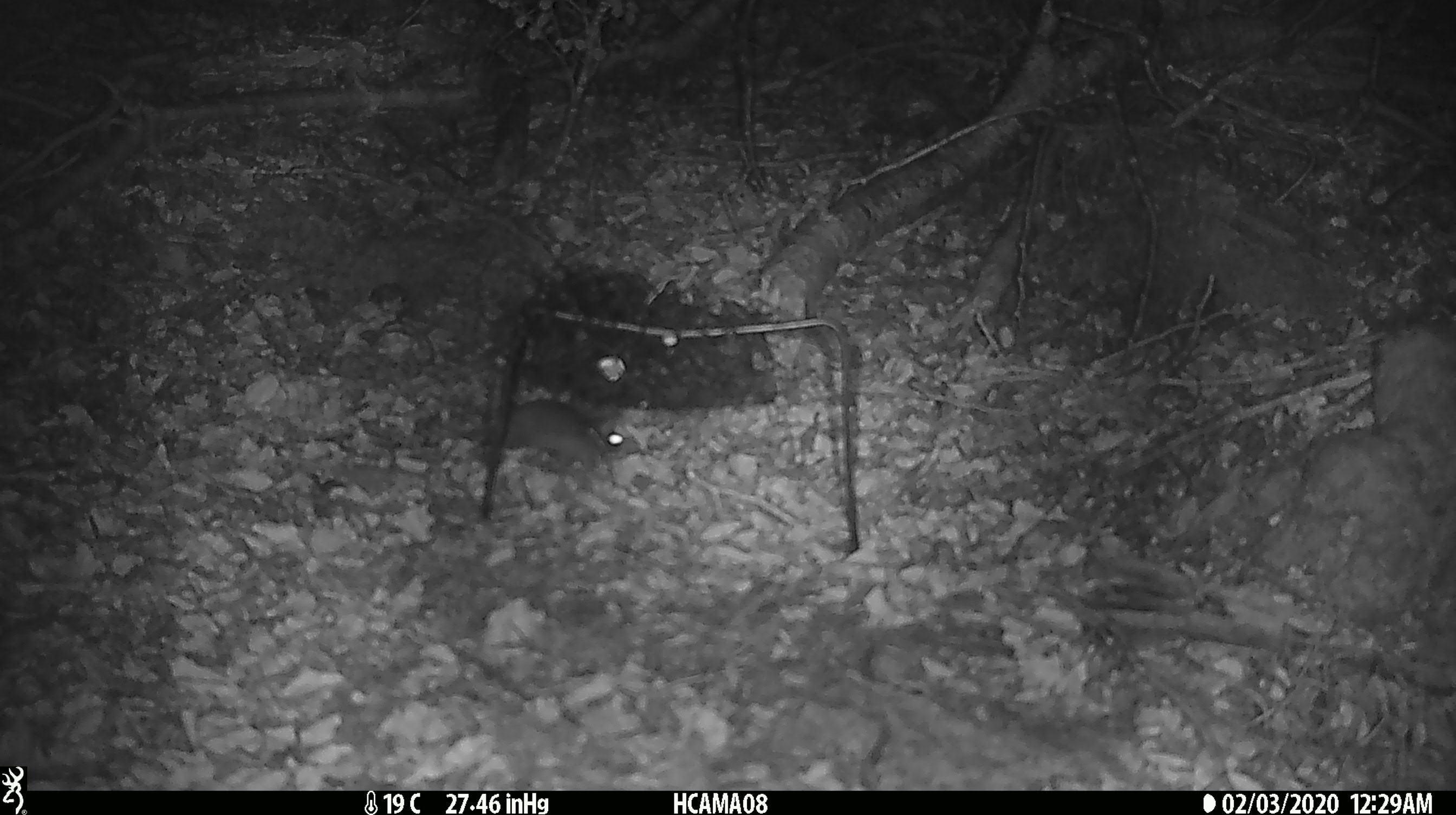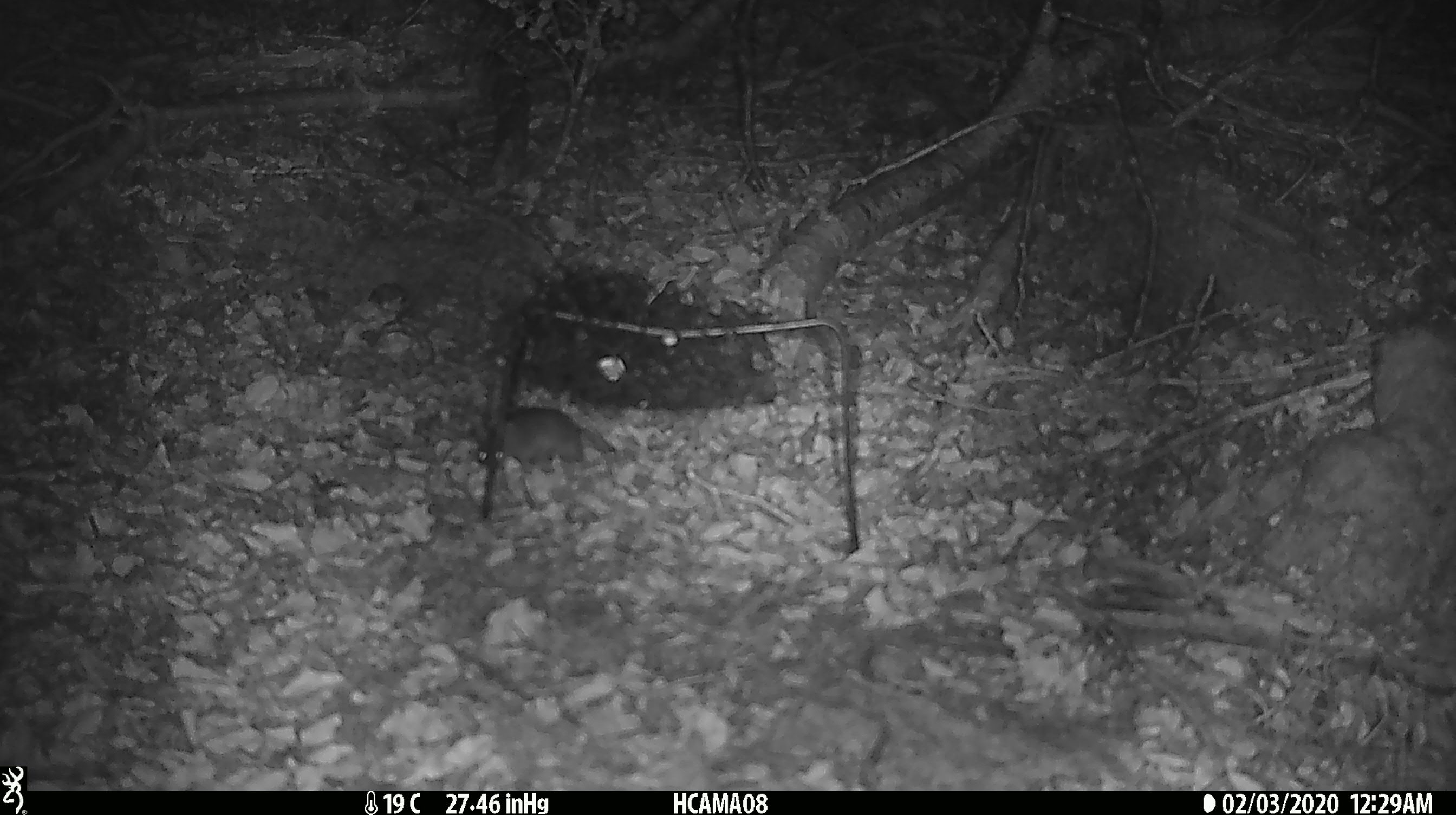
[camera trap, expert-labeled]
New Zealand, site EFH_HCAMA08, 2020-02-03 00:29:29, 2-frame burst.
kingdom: Animalia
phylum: Chordata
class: Mammalia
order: Rodentia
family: Muridae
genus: Mus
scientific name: Mus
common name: mouse